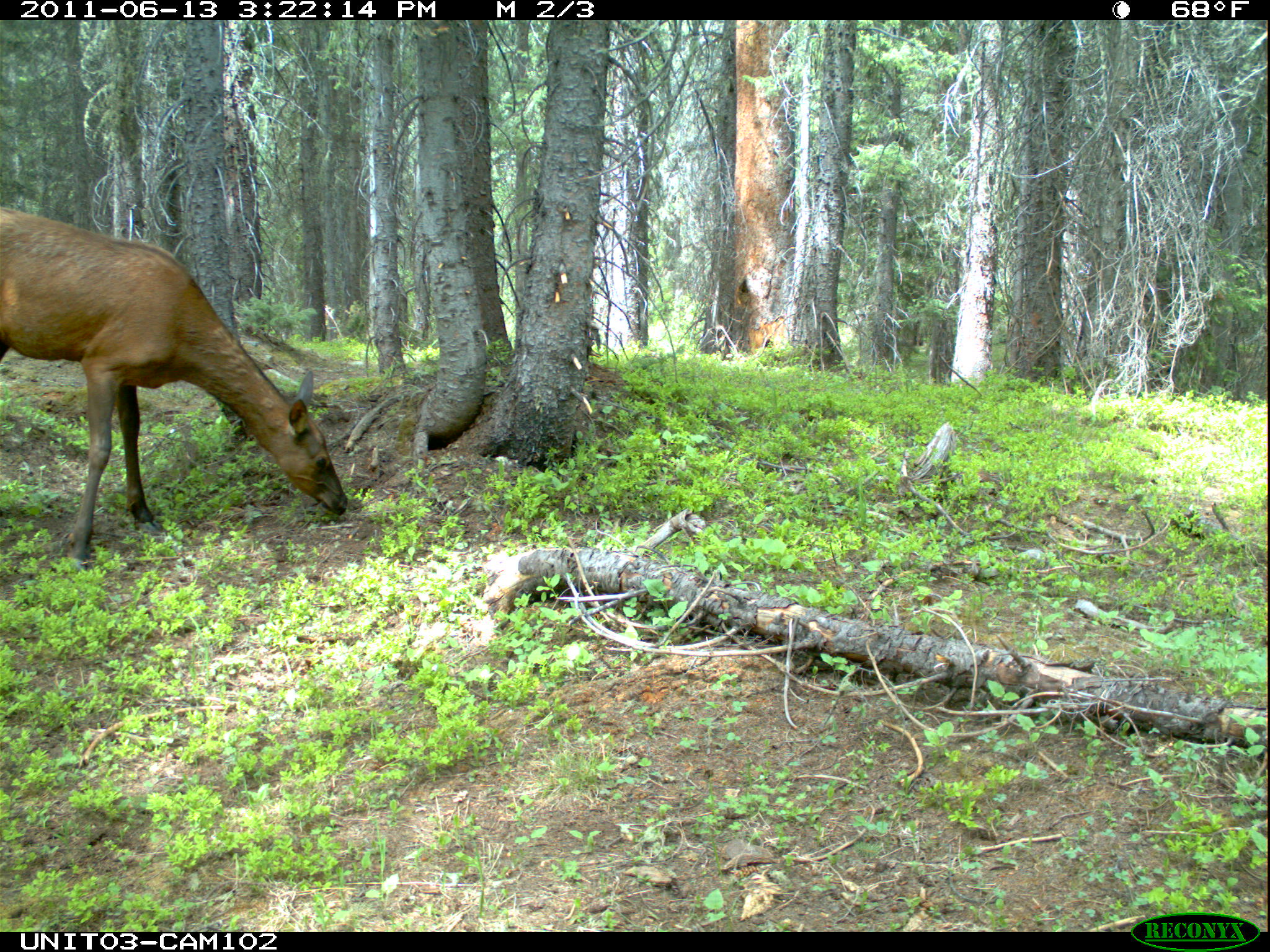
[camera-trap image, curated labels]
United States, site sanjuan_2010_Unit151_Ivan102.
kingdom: Animalia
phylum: Chordata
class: Mammalia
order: Artiodactyla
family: Cervidae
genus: Cervus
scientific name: Cervus elaphus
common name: red deer